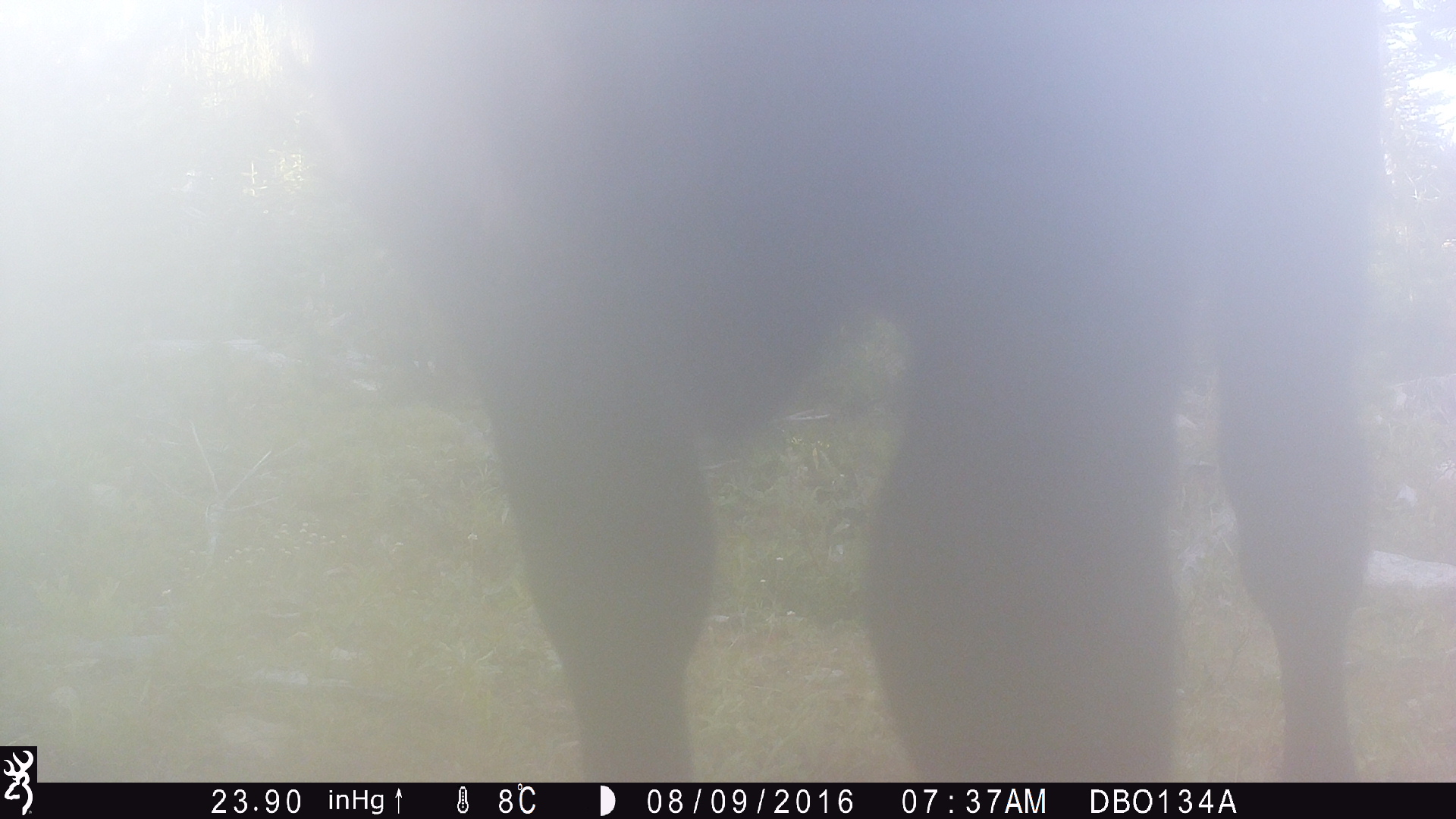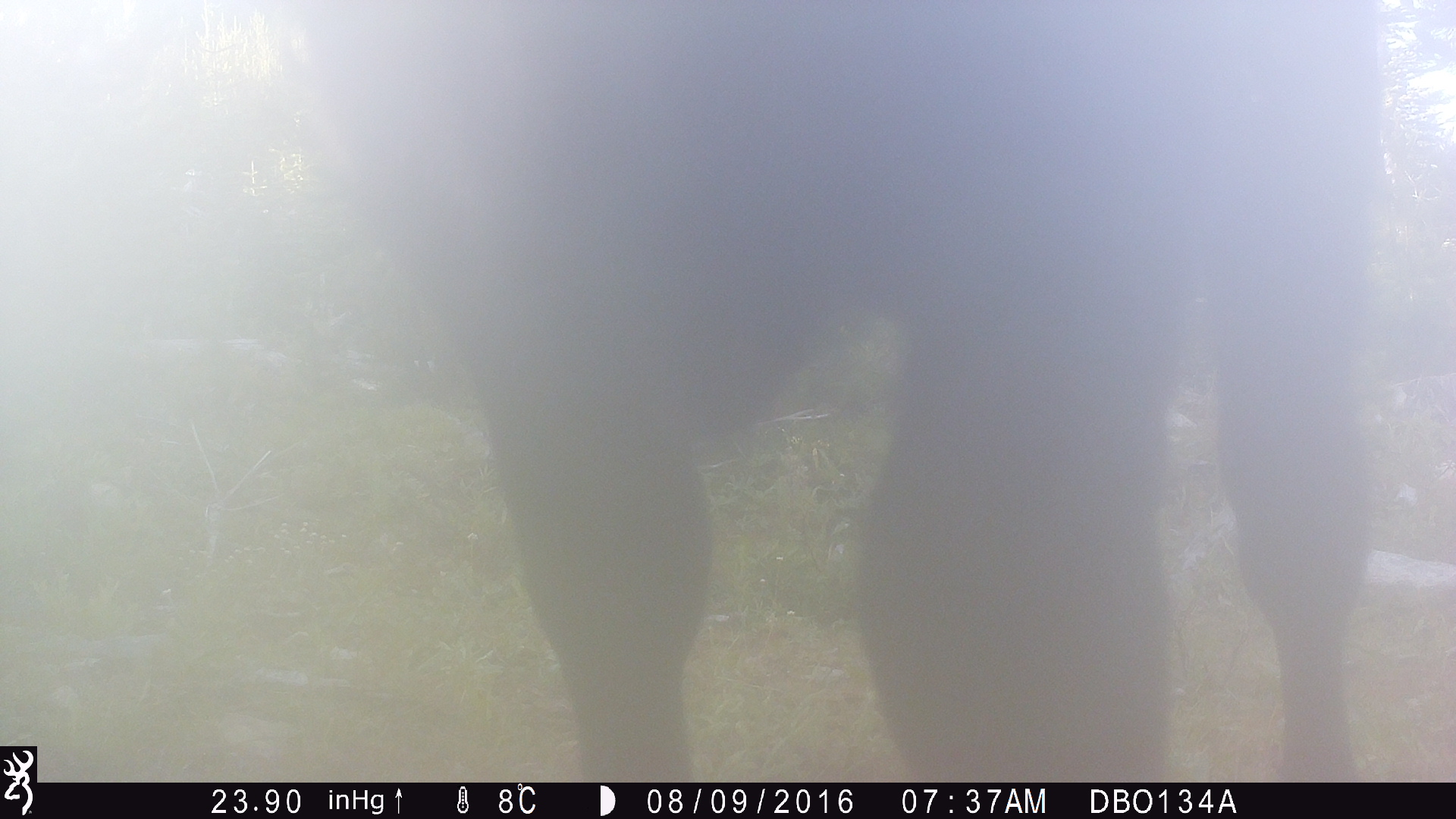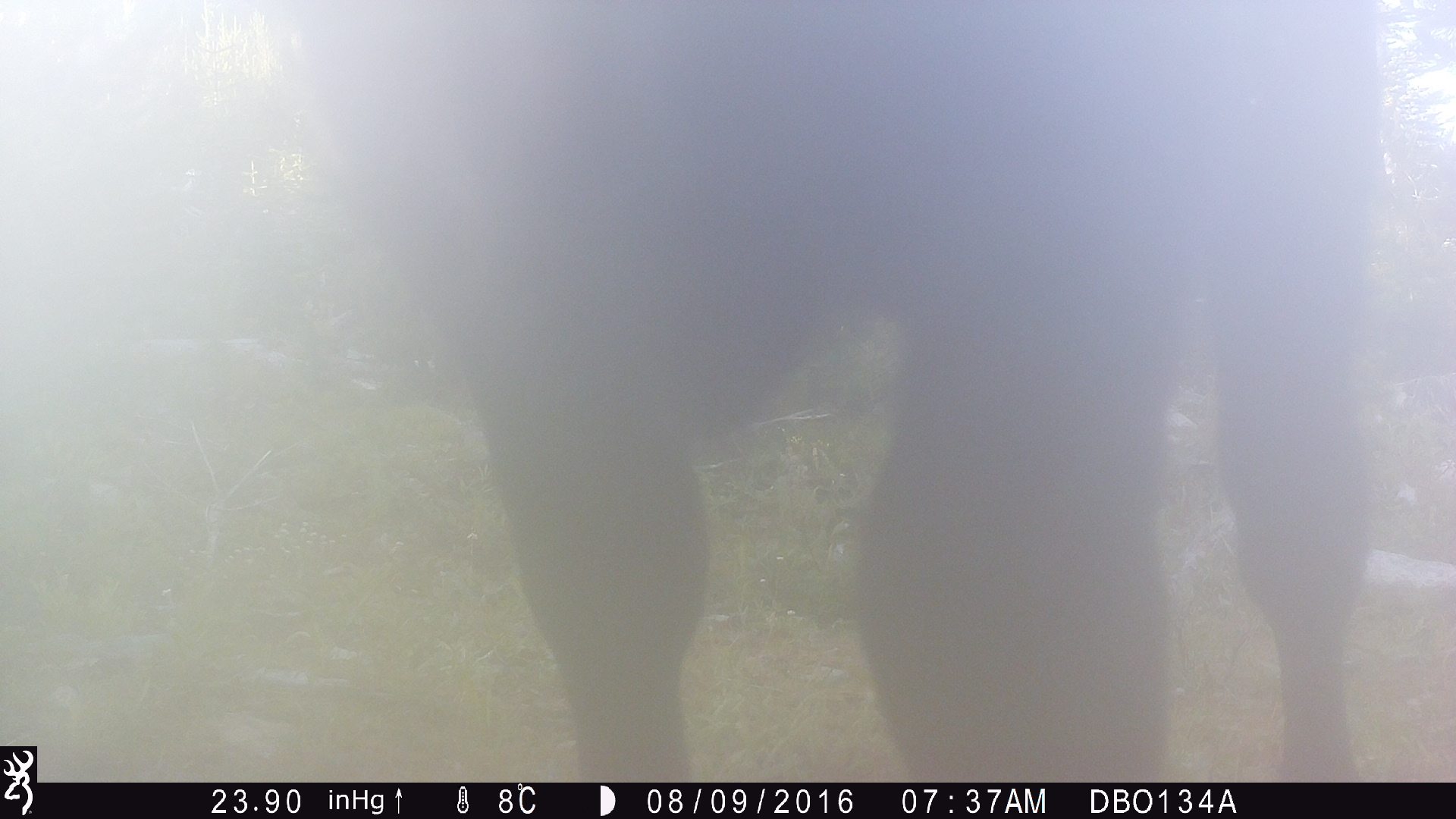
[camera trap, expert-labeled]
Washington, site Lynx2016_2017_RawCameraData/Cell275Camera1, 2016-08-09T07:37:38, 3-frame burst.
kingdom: Animalia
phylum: Chordata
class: Mammalia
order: Artiodactyla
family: Bovidae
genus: Bos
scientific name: Bos taurus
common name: domestic cattle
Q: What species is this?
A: Domestic cattle (Bos taurus).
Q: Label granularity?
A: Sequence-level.